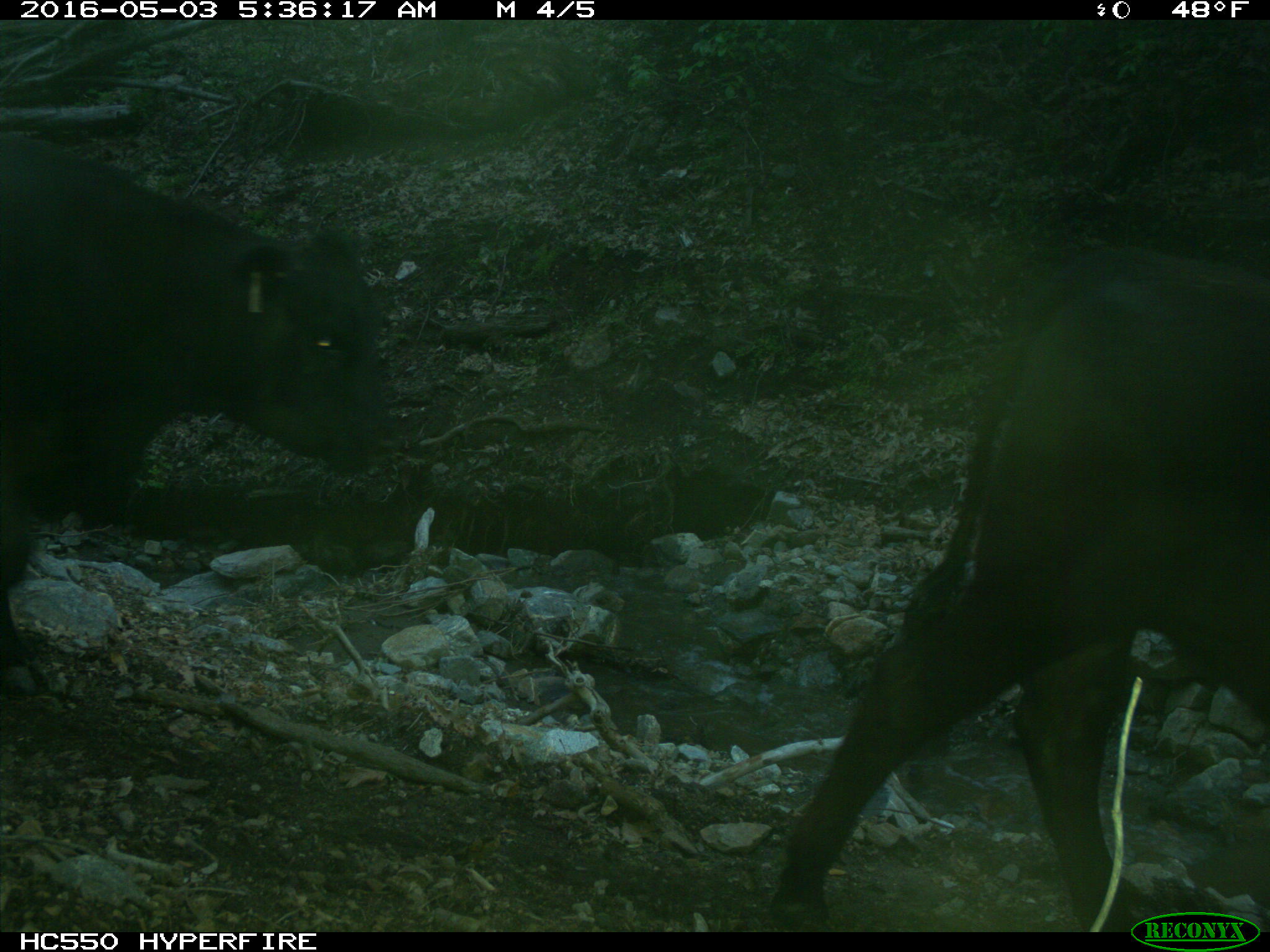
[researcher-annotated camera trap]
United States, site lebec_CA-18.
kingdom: Animalia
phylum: Chordata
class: Mammalia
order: Artiodactyla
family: Bovidae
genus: Bos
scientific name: Bos taurus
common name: domestic cow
Bos taurus (domestic cow).